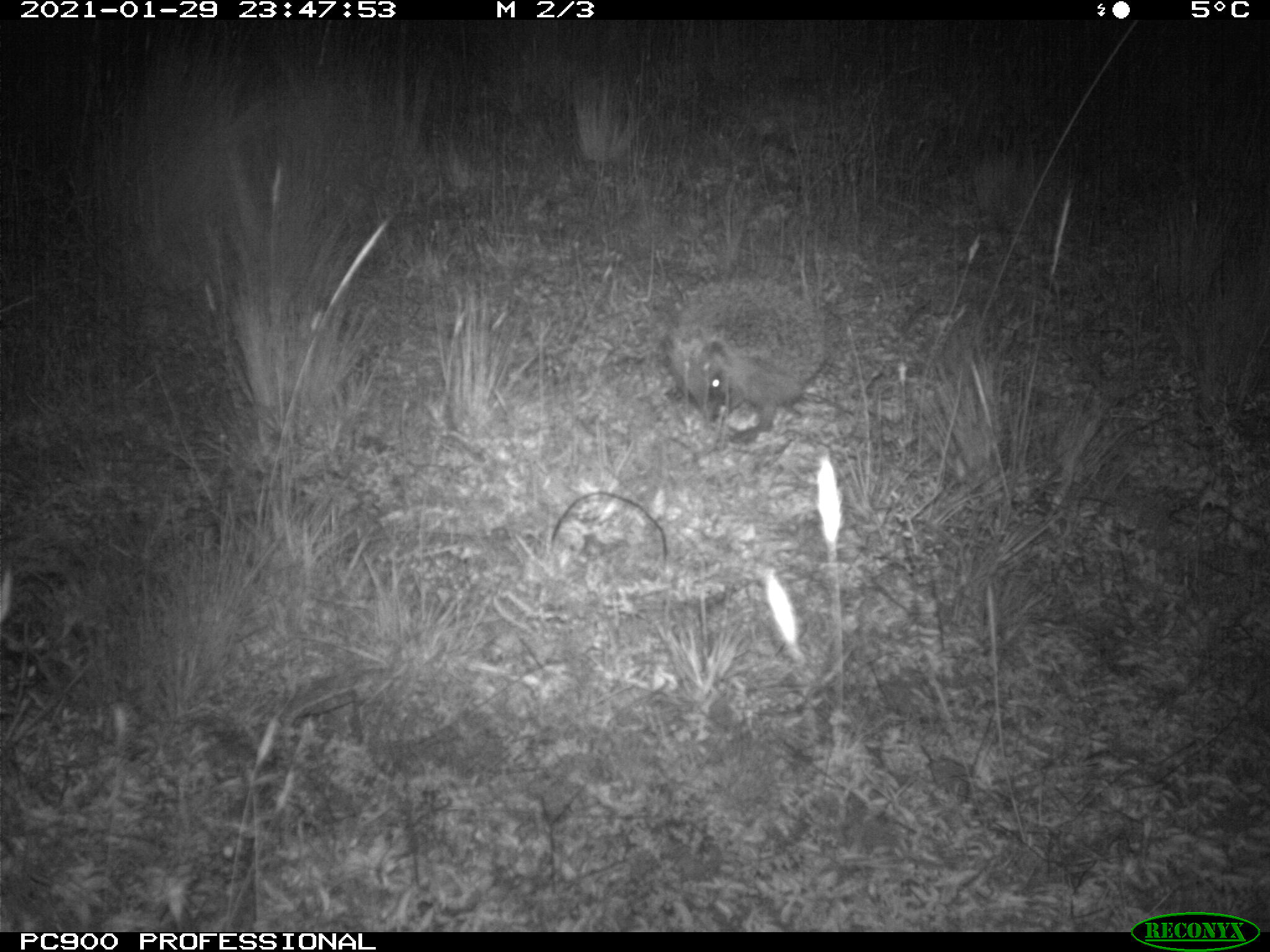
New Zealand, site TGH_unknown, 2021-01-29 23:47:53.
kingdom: Animalia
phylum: Chordata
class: Mammalia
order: Eulipotyphla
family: Erinaceidae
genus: Erinaceus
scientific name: Erinaceus europaeus europaeus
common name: european hedgehog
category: hedgehog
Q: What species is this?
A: Hedgehog (european hedgehog) (Erinaceus europaeus europaeus).